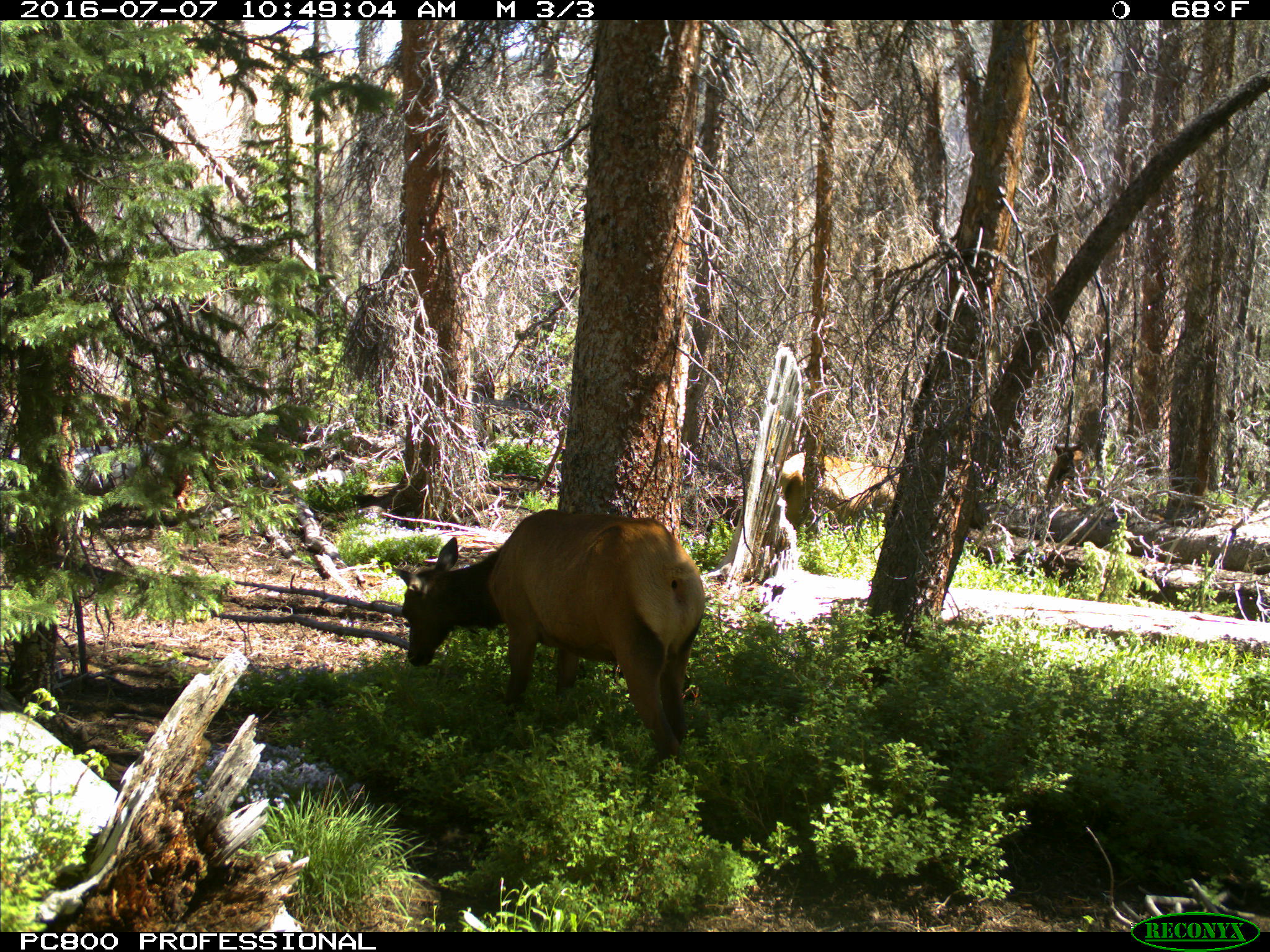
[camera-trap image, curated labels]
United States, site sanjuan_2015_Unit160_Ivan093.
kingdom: Animalia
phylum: Chordata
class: Mammalia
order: Artiodactyla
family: Cervidae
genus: Cervus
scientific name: Cervus elaphus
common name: red deer